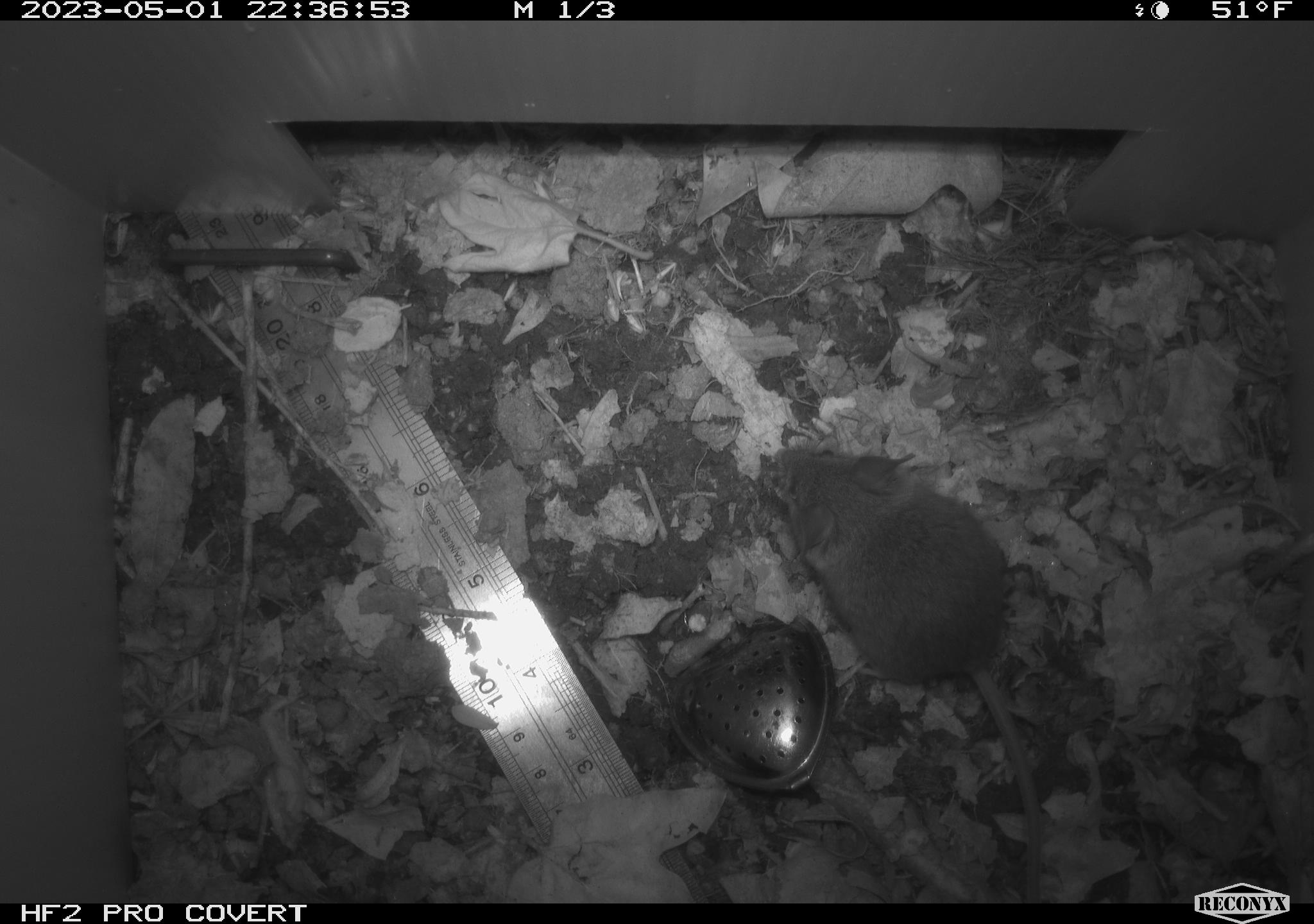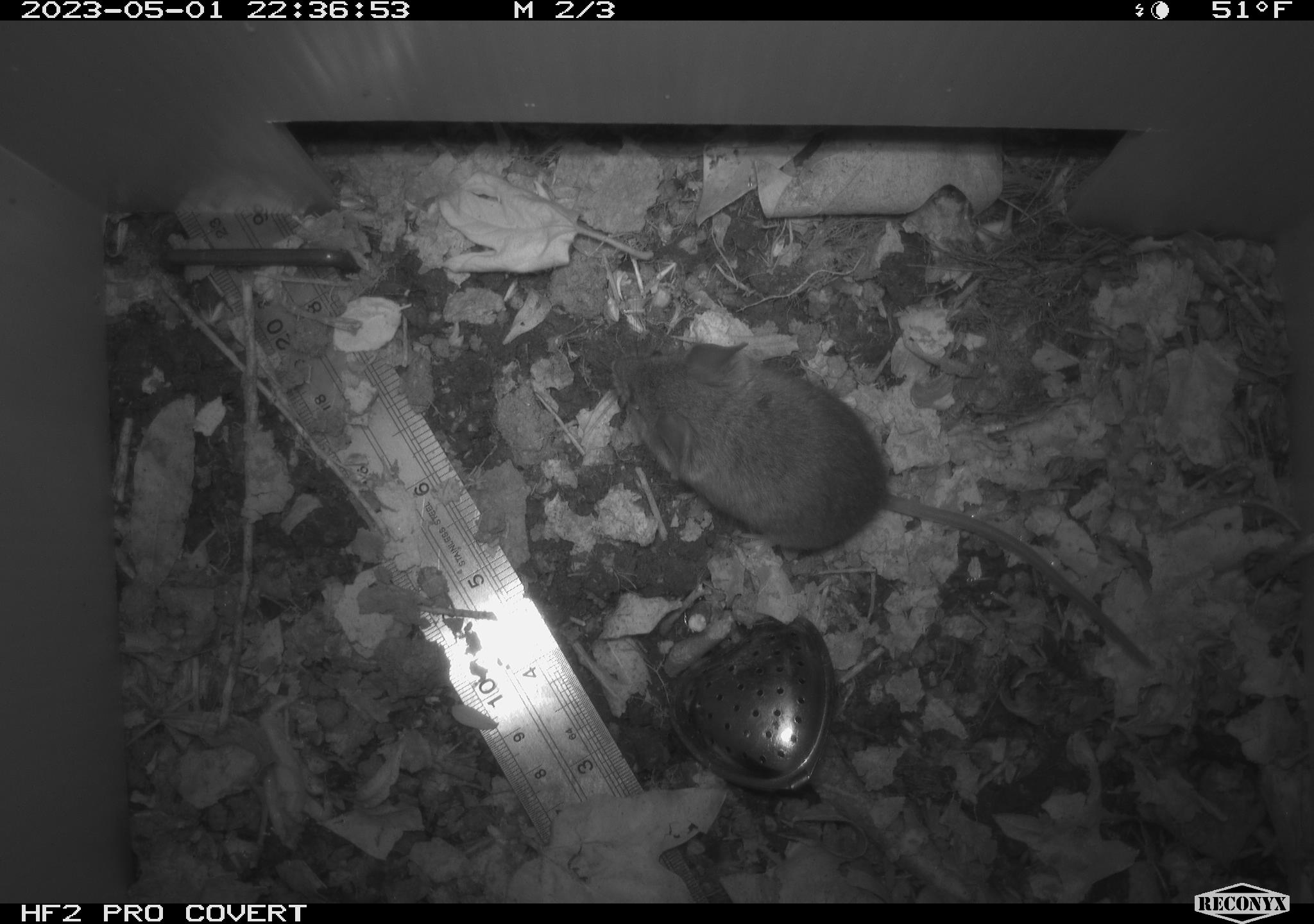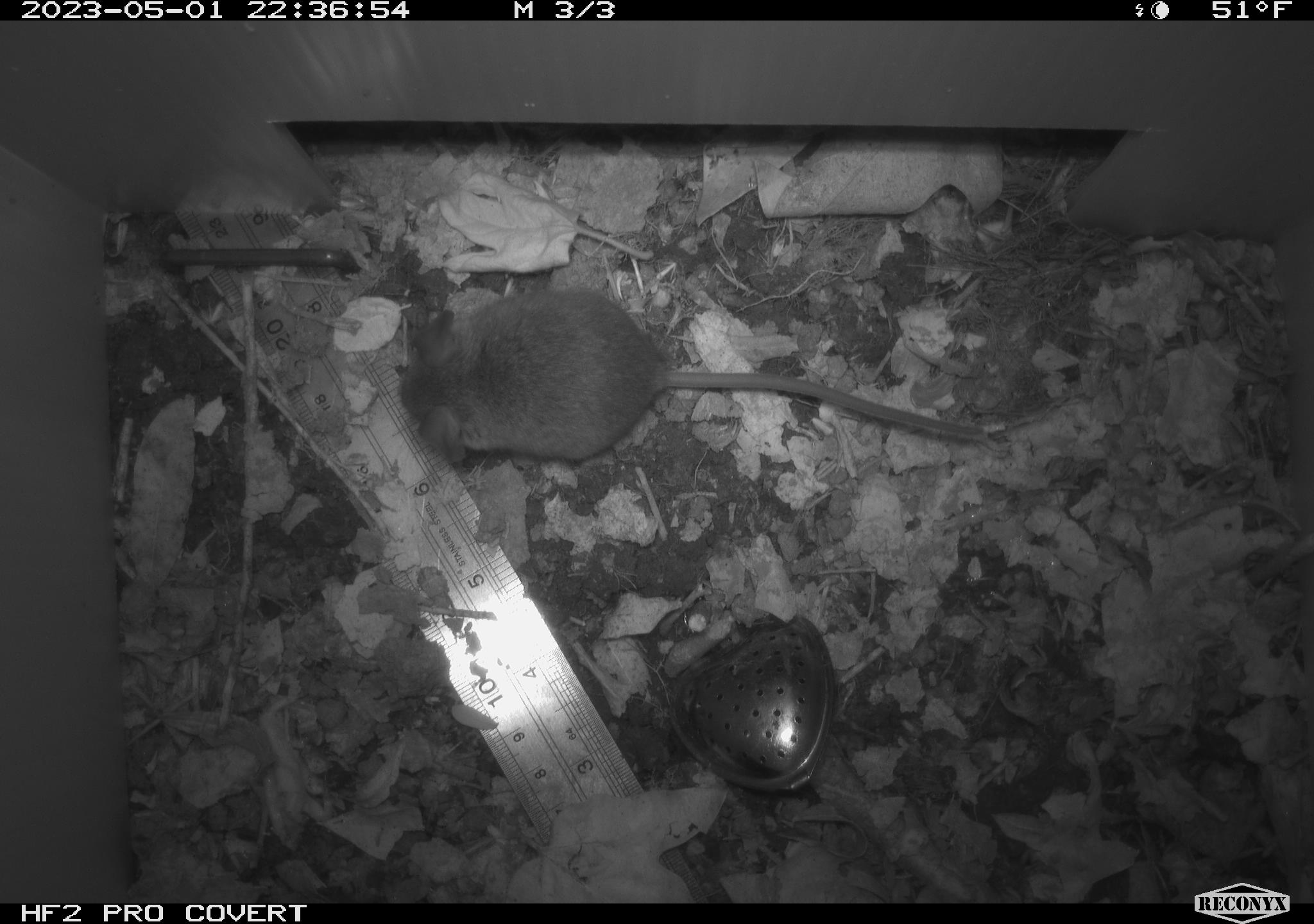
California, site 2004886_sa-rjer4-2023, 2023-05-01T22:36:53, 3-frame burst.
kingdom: Animalia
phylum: Chordata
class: Mammalia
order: Rodentia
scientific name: Rodentia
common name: mouse species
Mouse species (Rodentia).